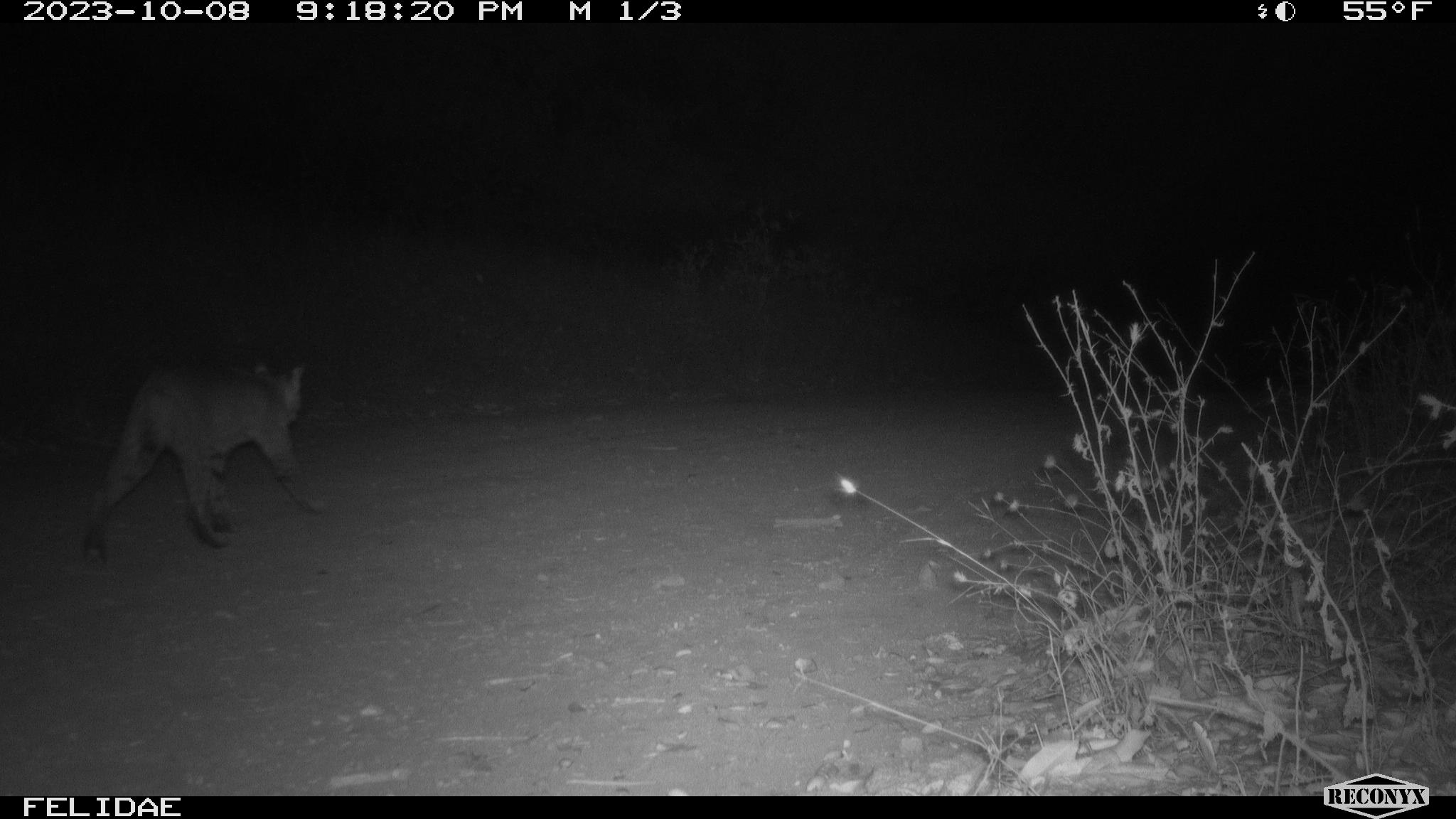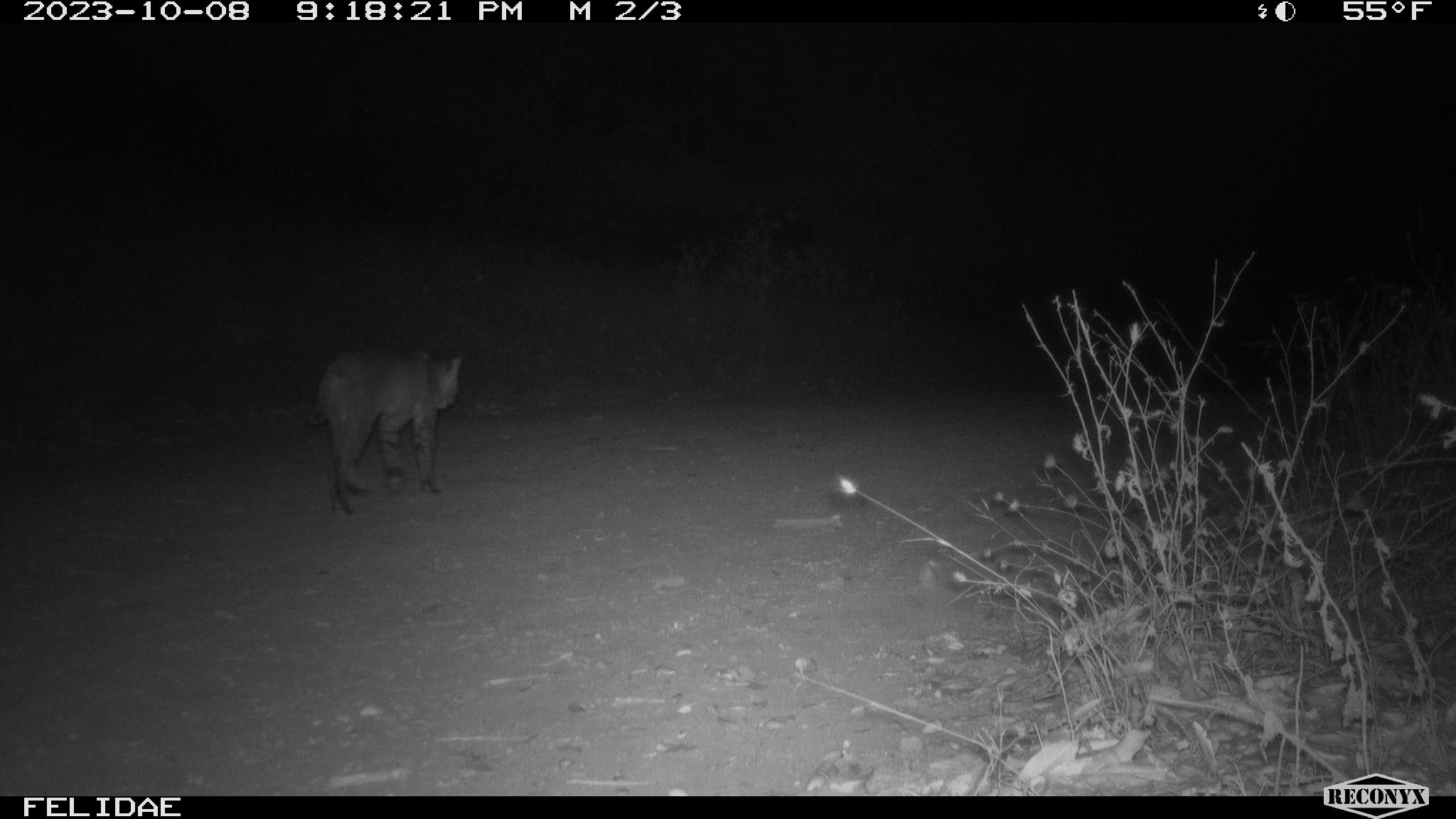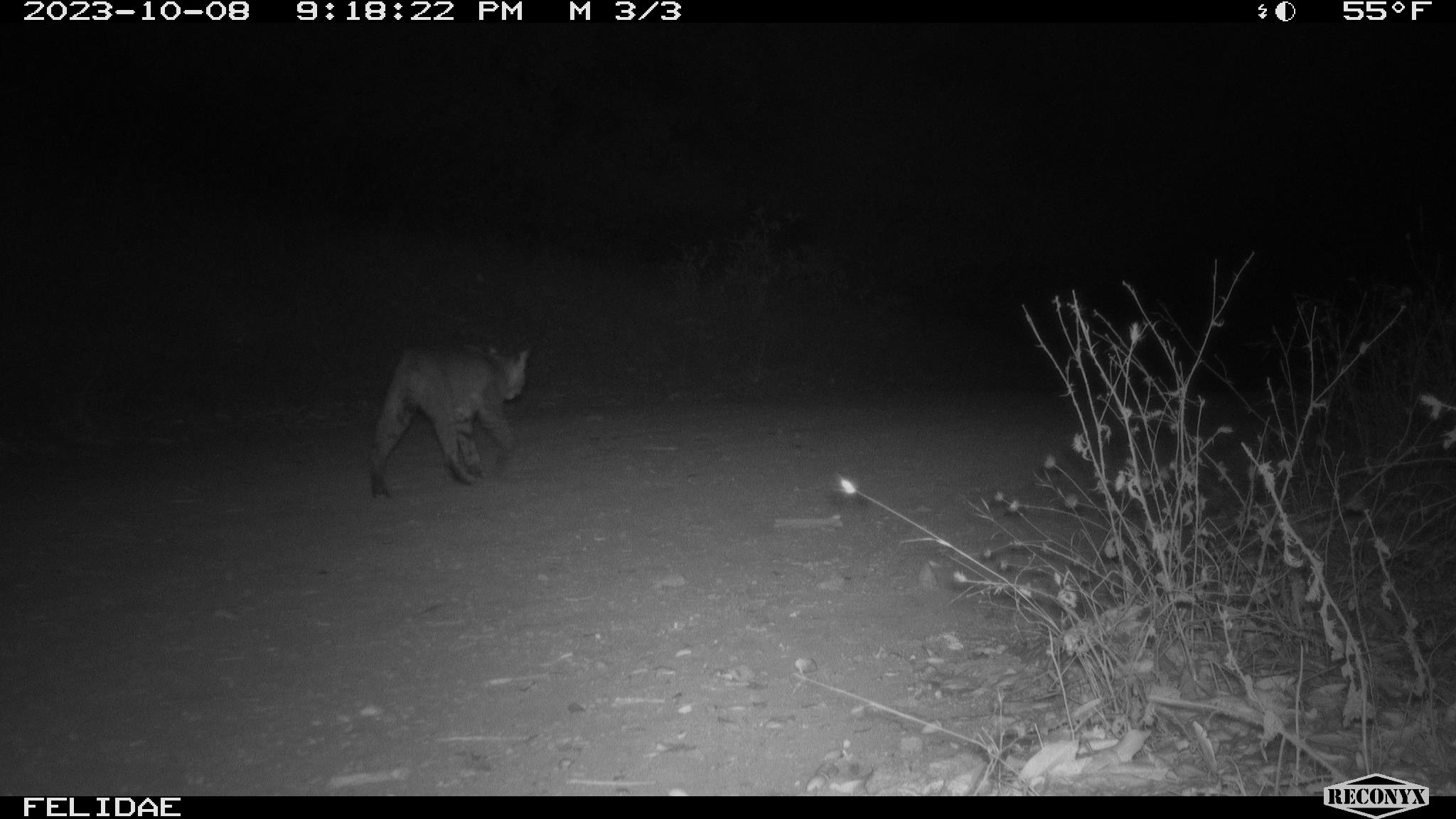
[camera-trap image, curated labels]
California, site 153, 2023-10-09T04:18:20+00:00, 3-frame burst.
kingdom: Animalia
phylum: Chordata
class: Mammalia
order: Carnivora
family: Felidae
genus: Lynx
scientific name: Lynx rufus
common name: bobcat